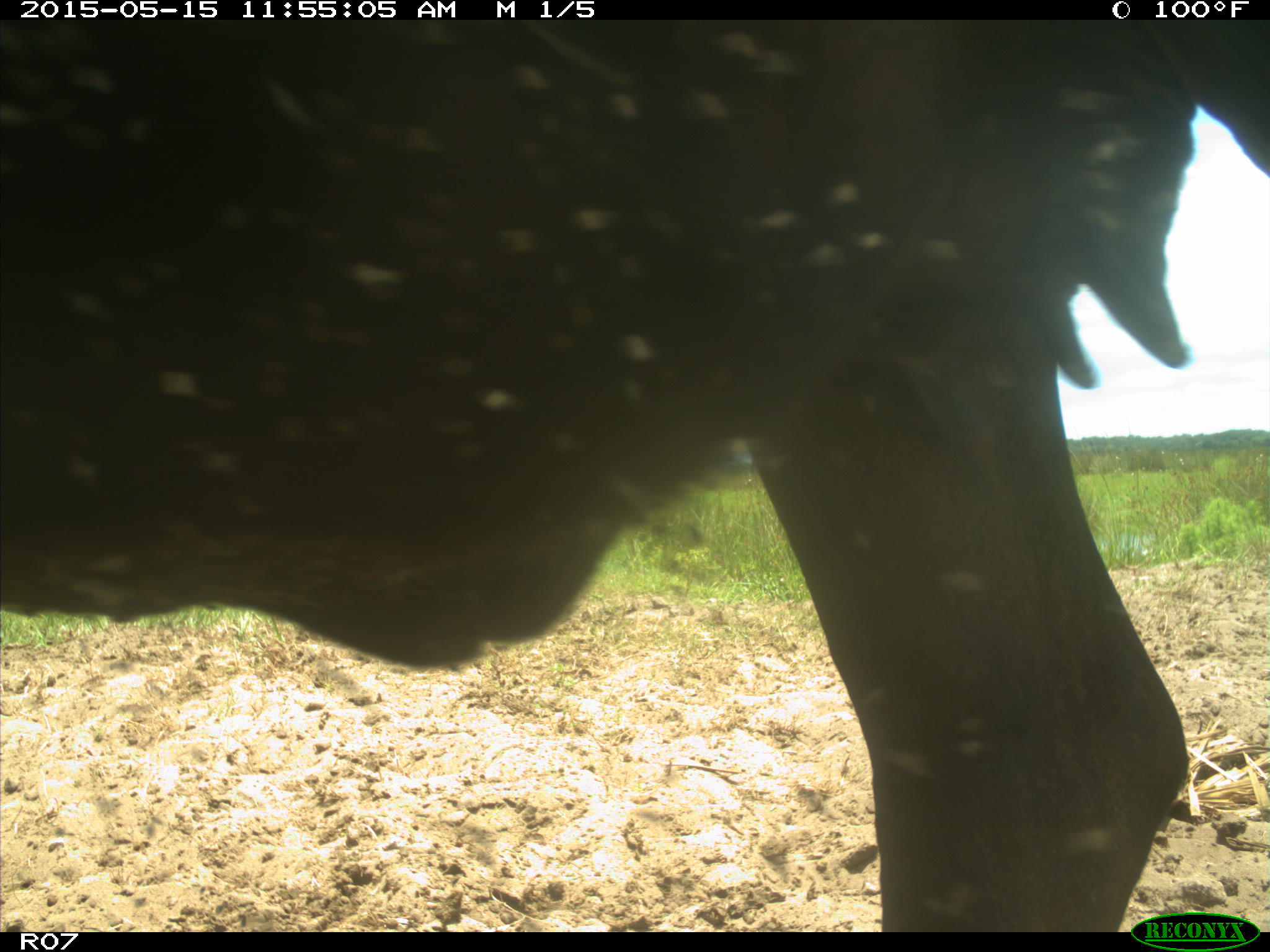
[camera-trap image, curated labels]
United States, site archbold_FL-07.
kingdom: Animalia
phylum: Chordata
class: Mammalia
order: Artiodactyla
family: Bovidae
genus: Bos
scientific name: Bos taurus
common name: domestic cow